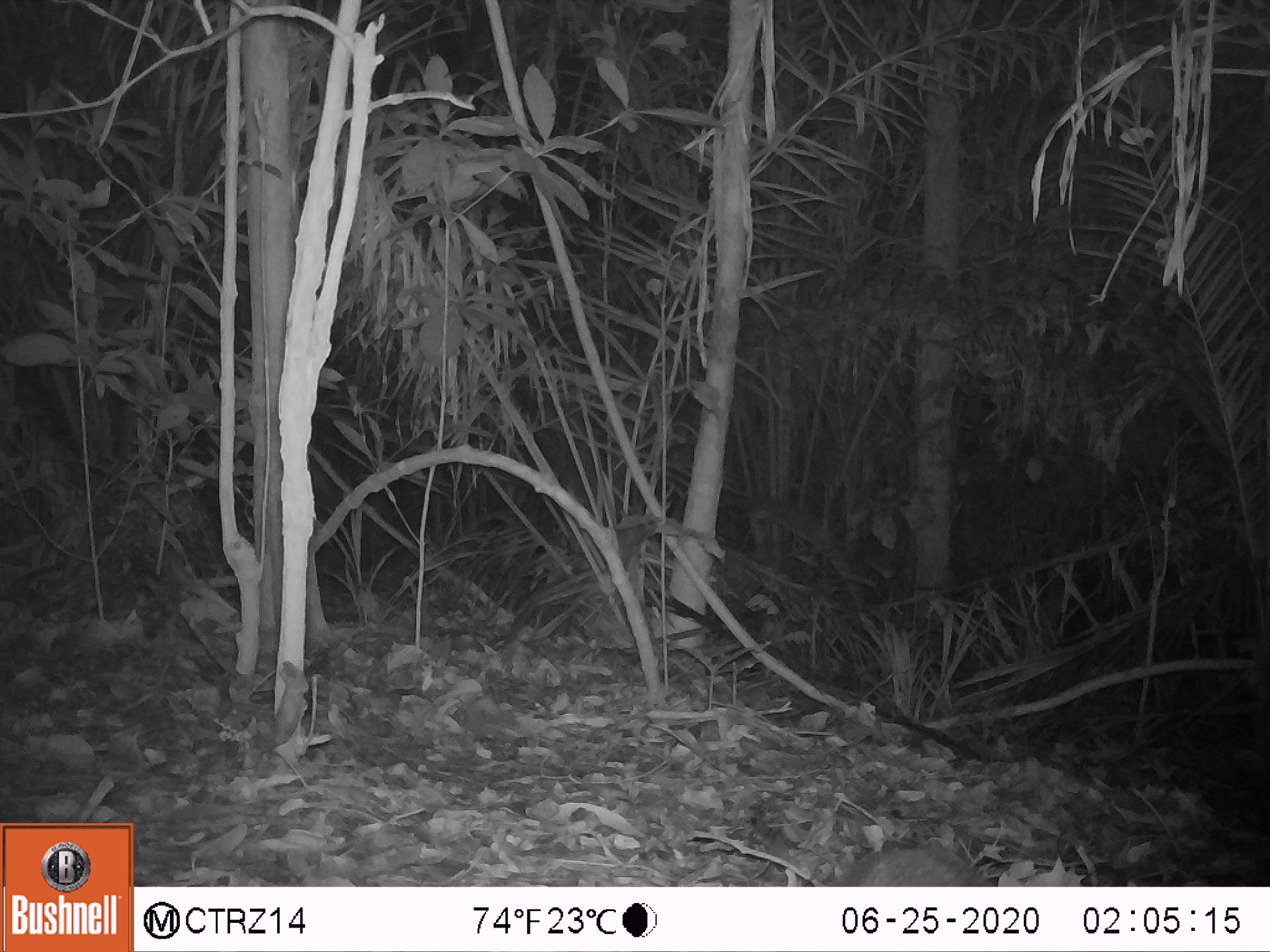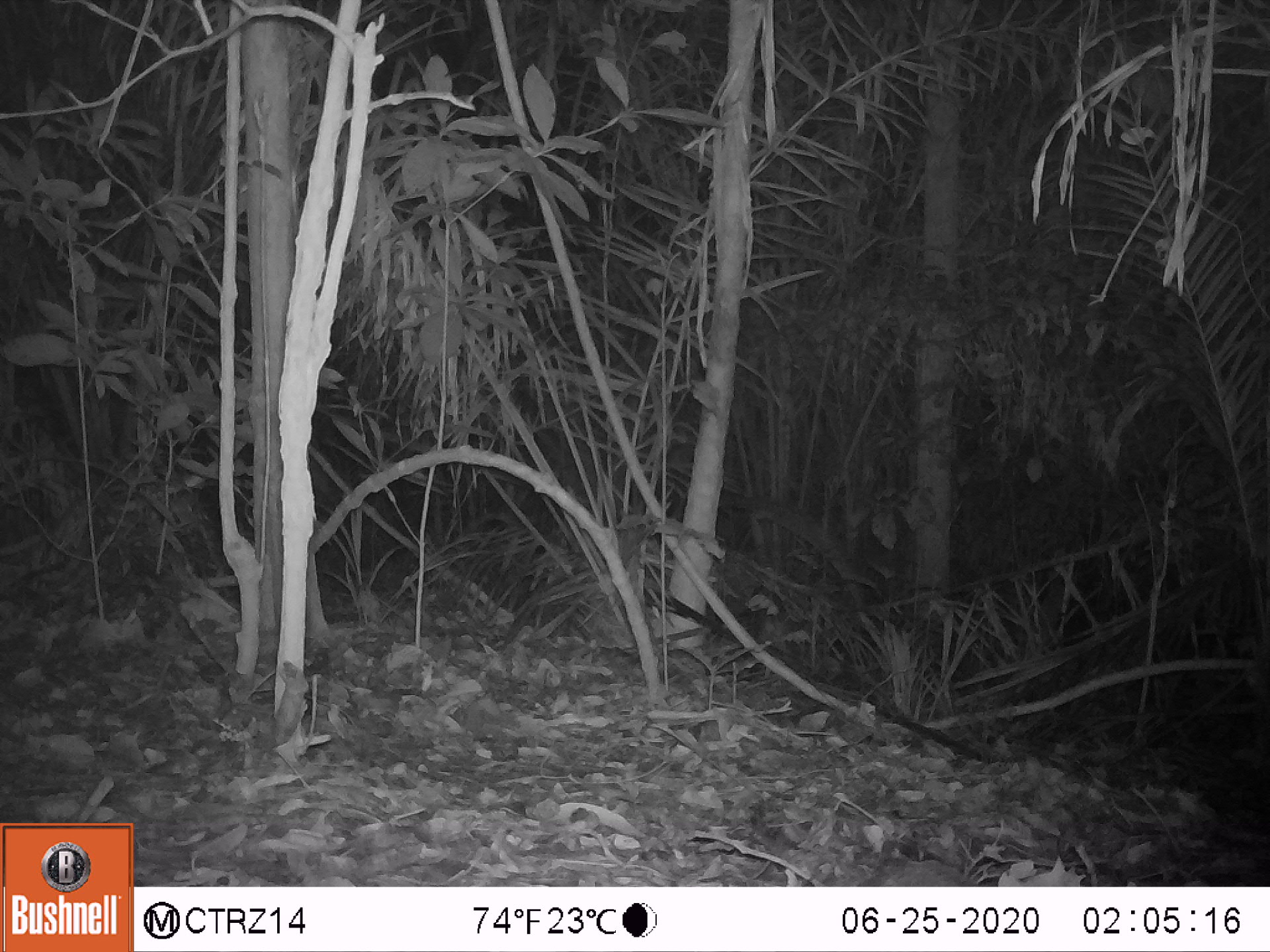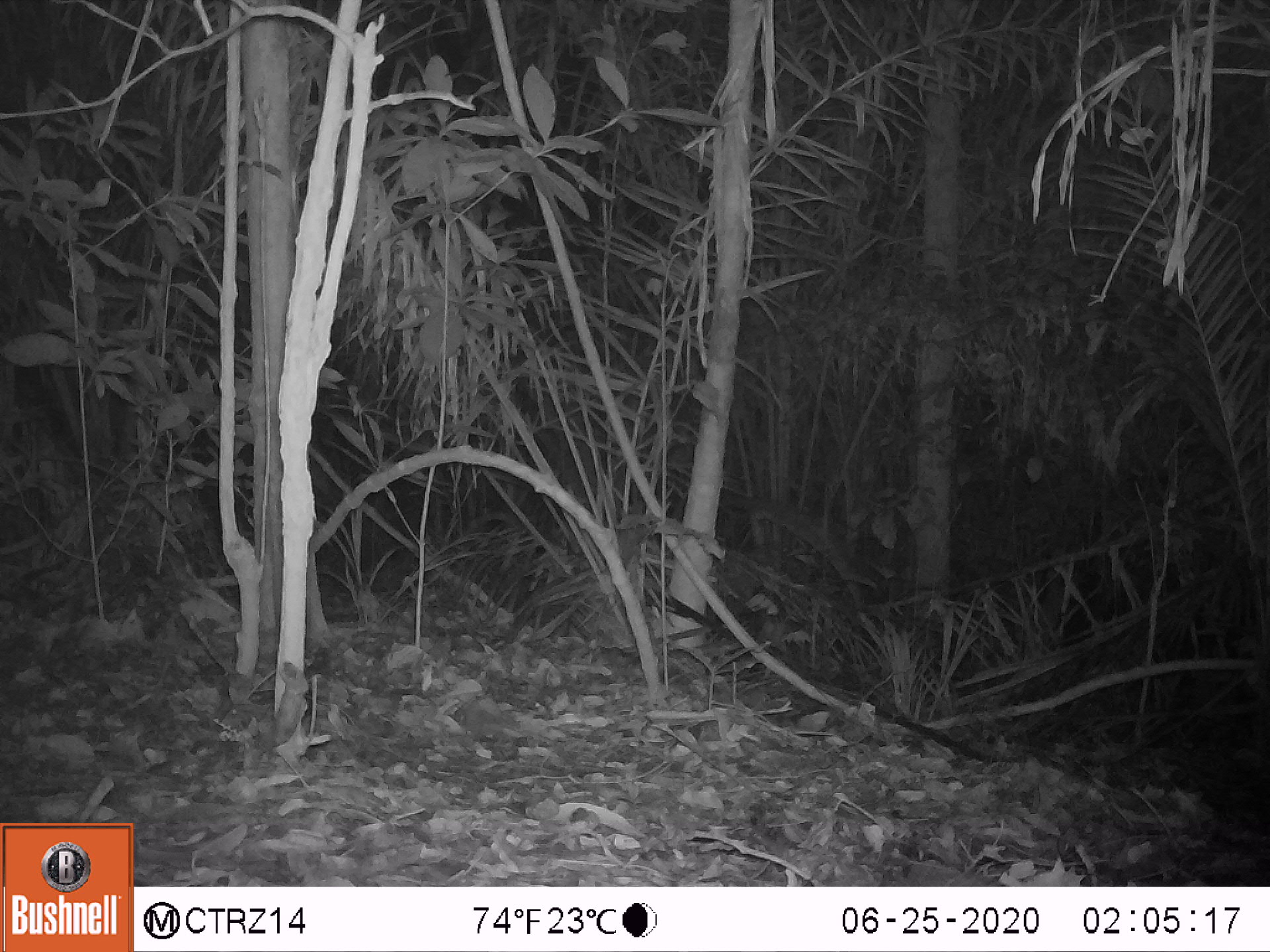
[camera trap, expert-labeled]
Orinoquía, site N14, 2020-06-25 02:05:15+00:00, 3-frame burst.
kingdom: Animalia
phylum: Chordata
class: Mammalia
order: Cingulata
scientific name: Cingulata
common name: armadillo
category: unknown armadillo